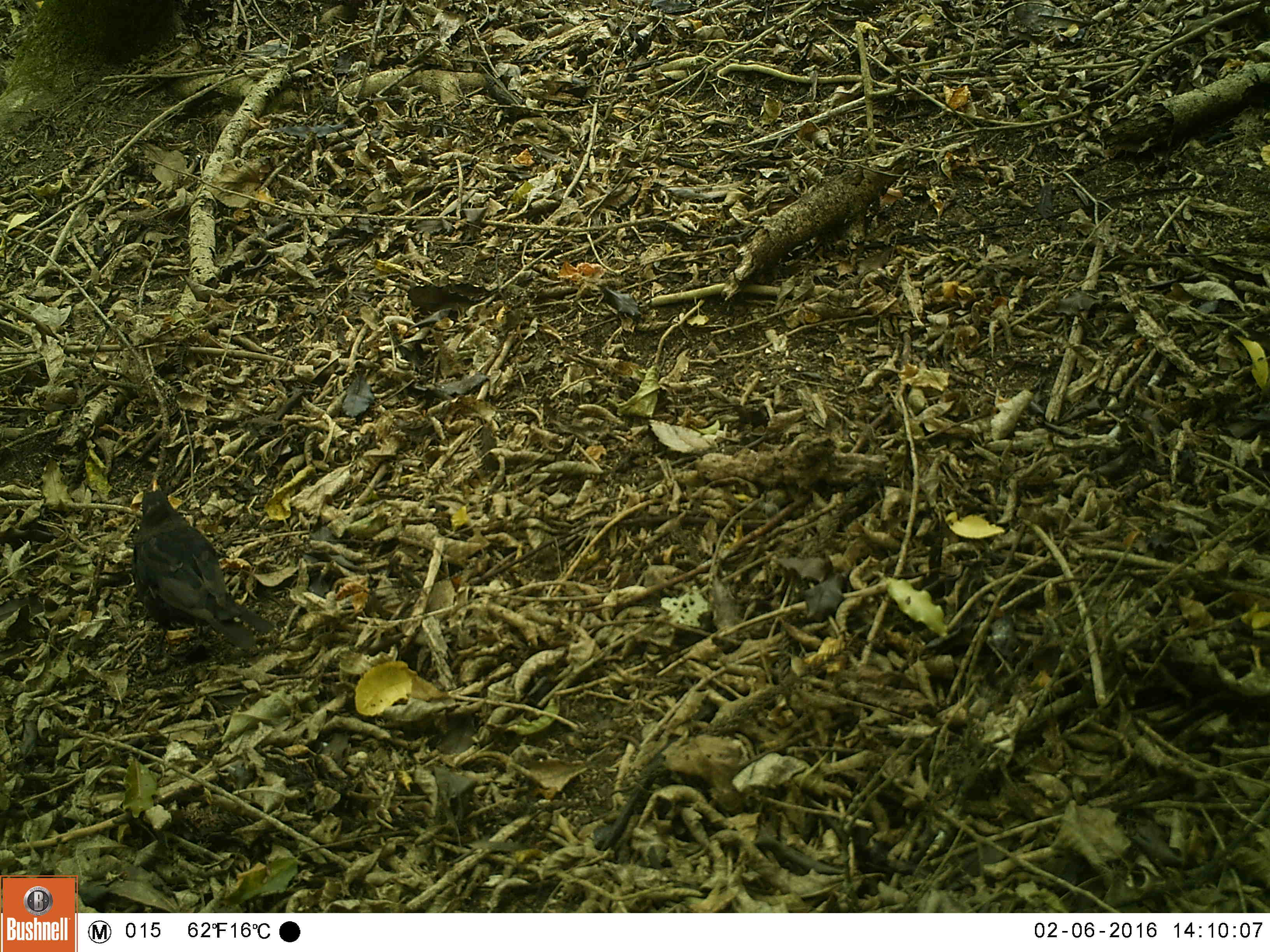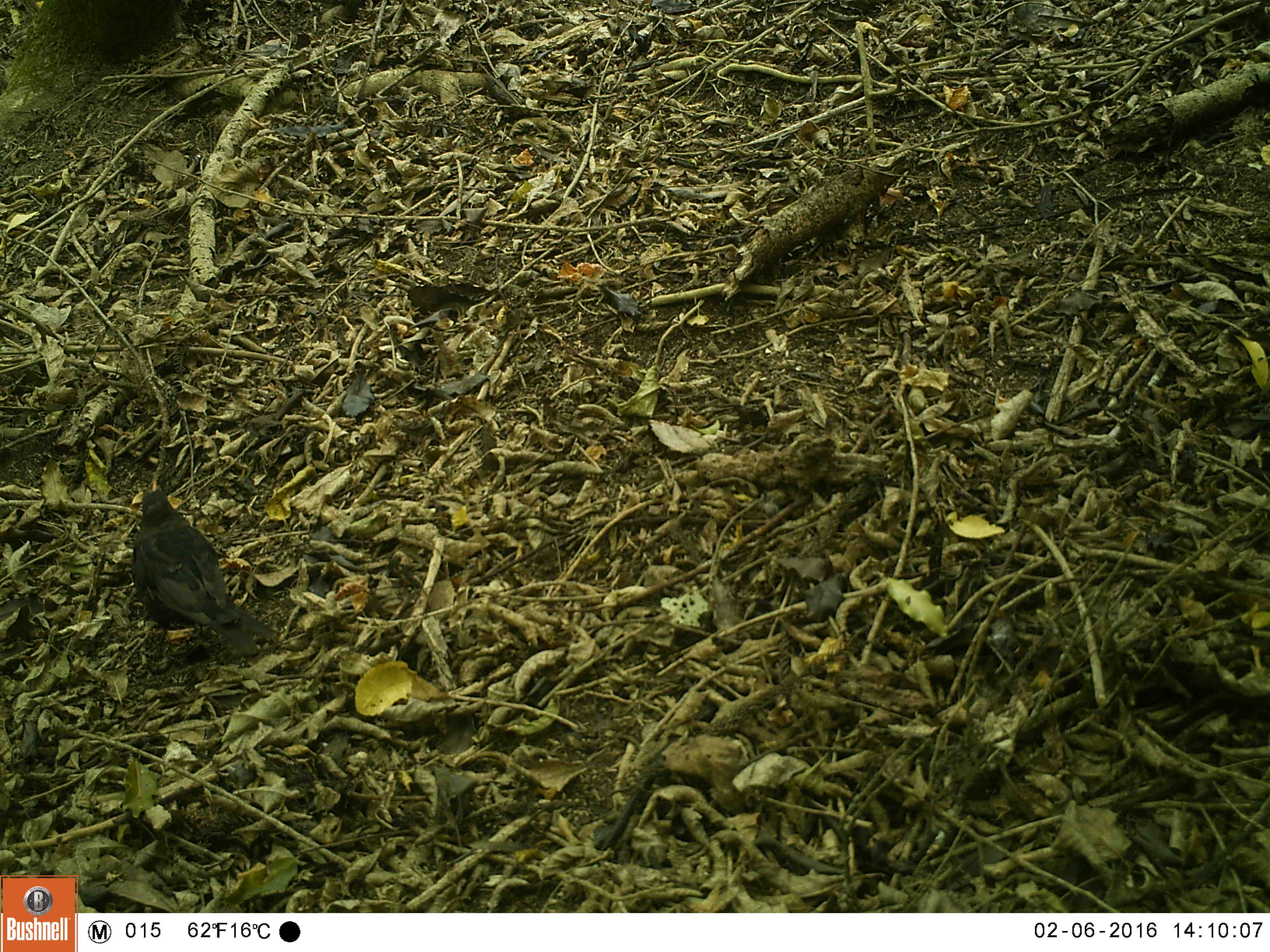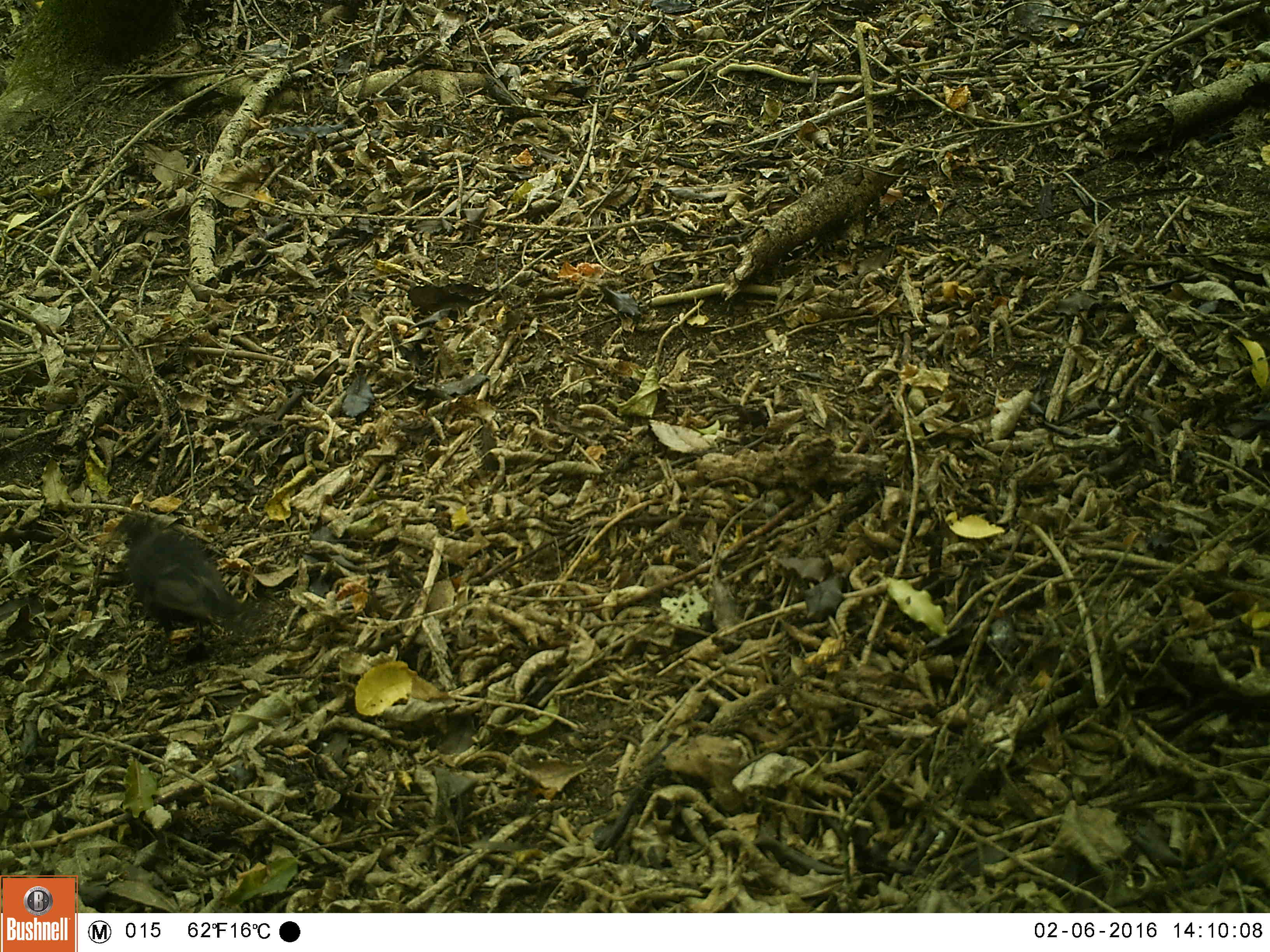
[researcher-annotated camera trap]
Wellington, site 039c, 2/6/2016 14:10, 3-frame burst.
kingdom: Animalia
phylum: Chordata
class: Aves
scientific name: Aves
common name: bird